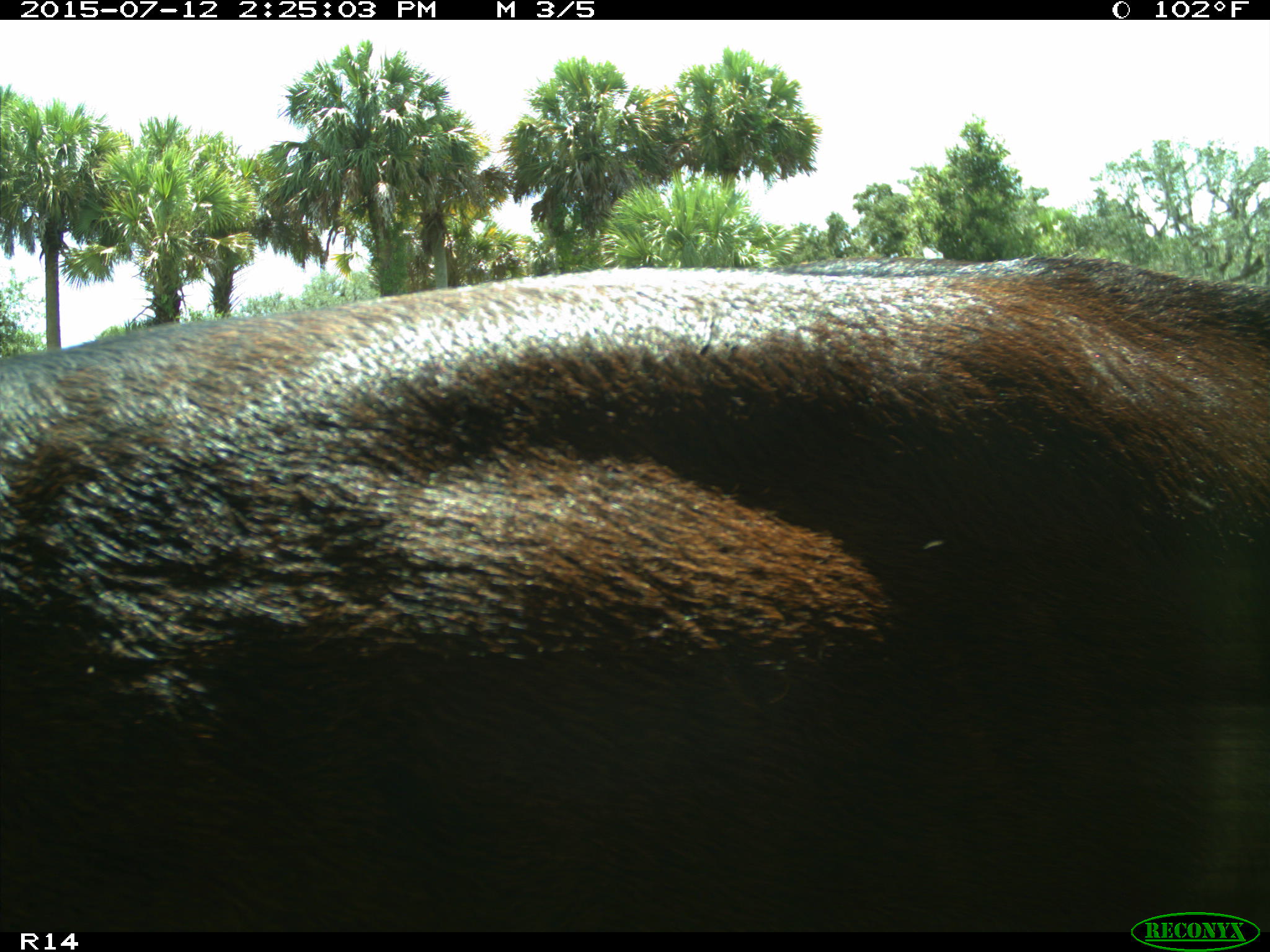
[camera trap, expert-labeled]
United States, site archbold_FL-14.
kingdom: Animalia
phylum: Chordata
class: Mammalia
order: Artiodactyla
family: Bovidae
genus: Bos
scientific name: Bos taurus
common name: domestic cow